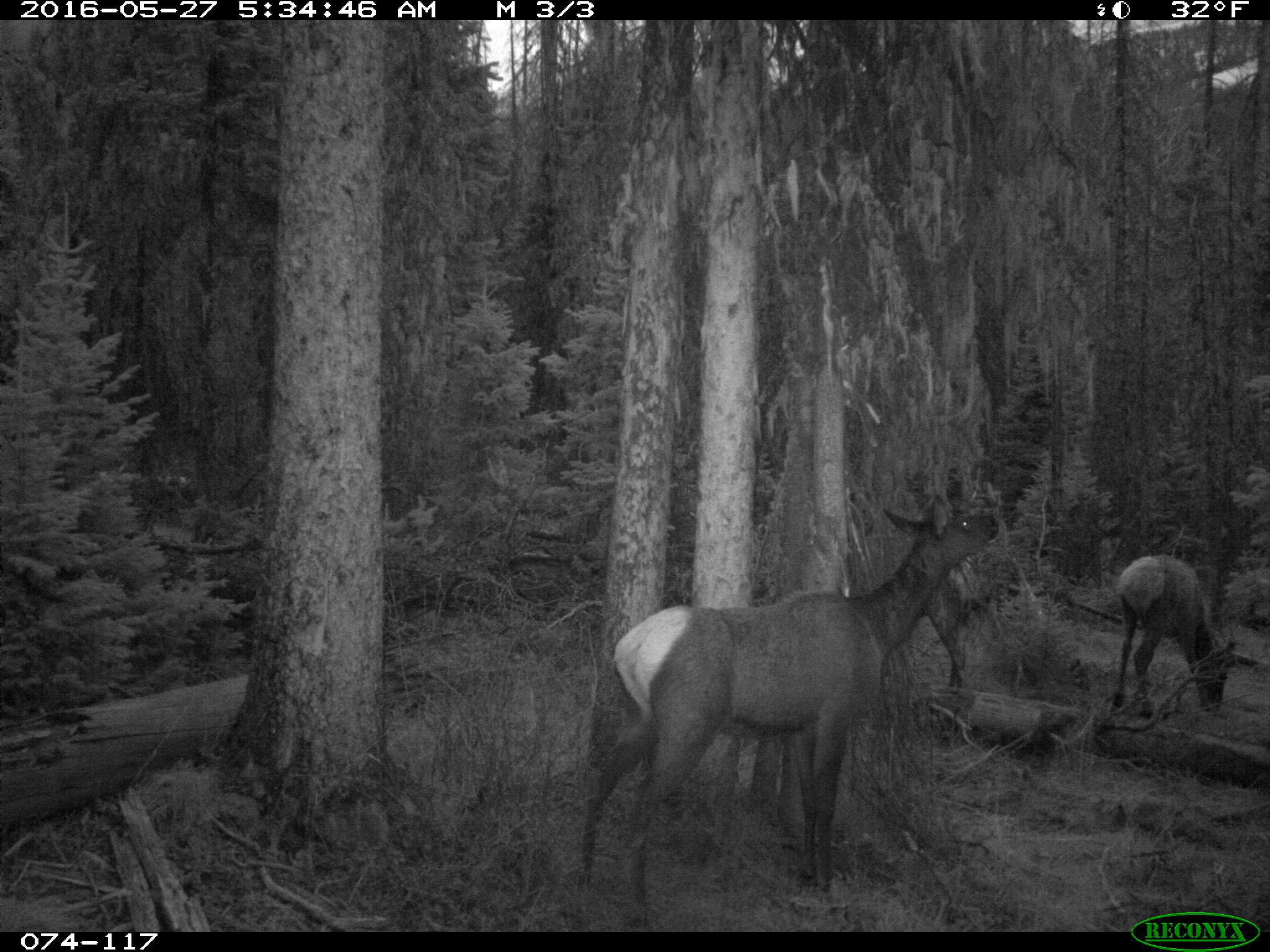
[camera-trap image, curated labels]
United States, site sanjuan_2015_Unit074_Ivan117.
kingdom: Animalia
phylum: Chordata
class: Mammalia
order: Artiodactyla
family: Cervidae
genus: Cervus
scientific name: Cervus elaphus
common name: red deer